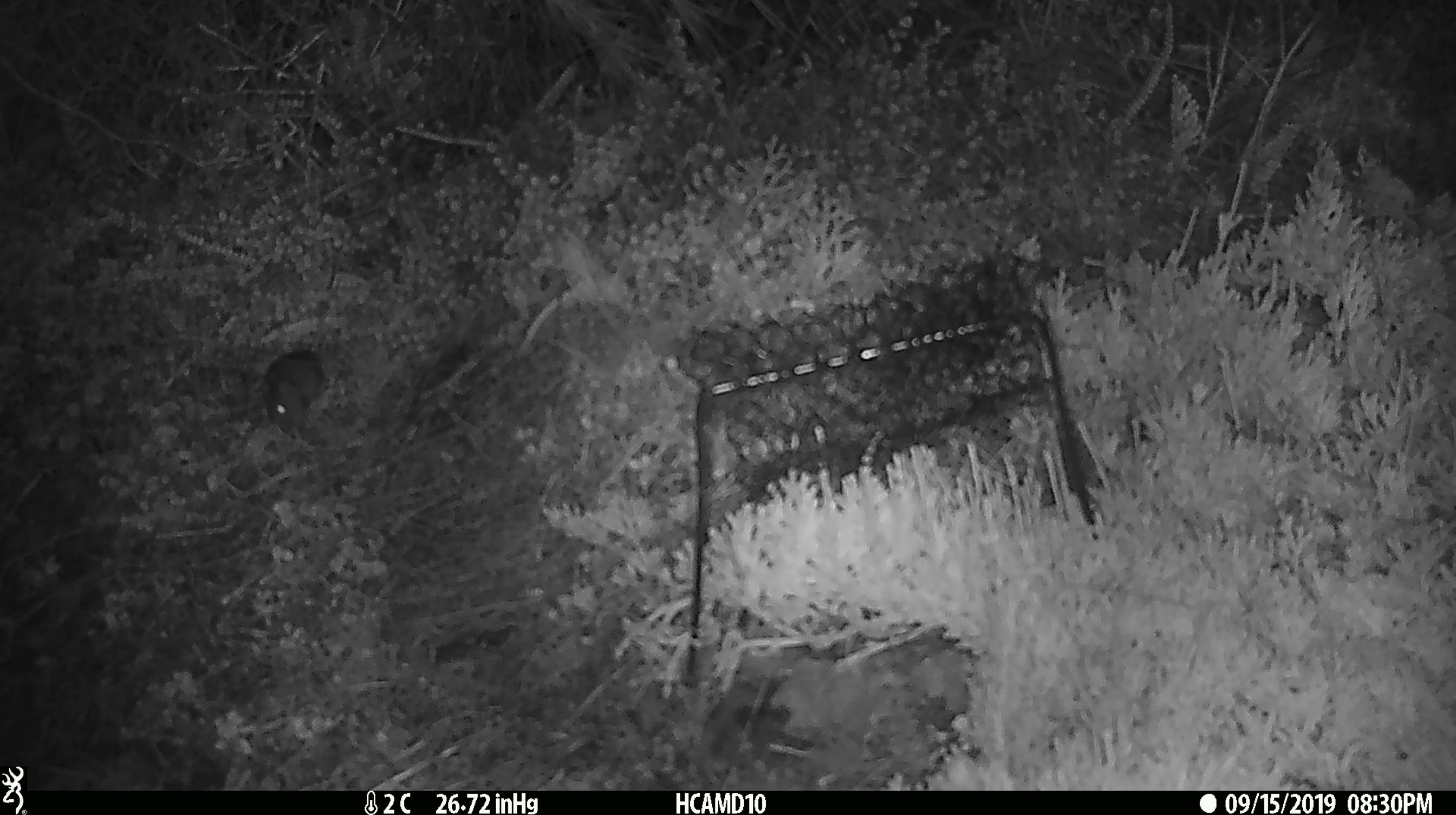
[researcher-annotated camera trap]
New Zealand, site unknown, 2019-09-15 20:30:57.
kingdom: Animalia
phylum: Chordata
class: Mammalia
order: Rodentia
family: Muridae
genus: Mus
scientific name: Mus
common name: mouse